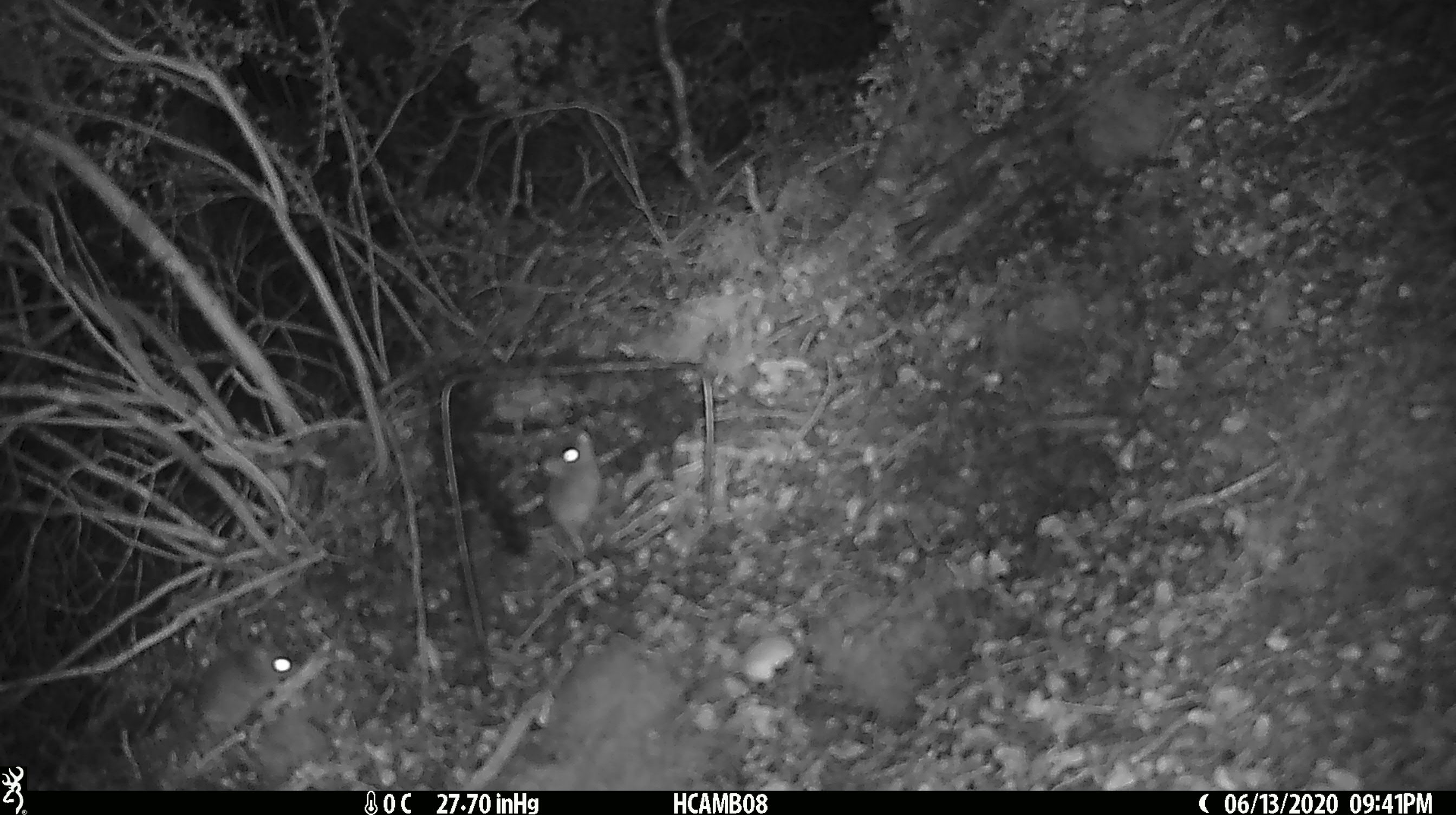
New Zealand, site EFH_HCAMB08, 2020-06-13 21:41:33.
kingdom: Animalia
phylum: Chordata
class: Mammalia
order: Rodentia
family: Muridae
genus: Mus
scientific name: Mus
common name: mouse